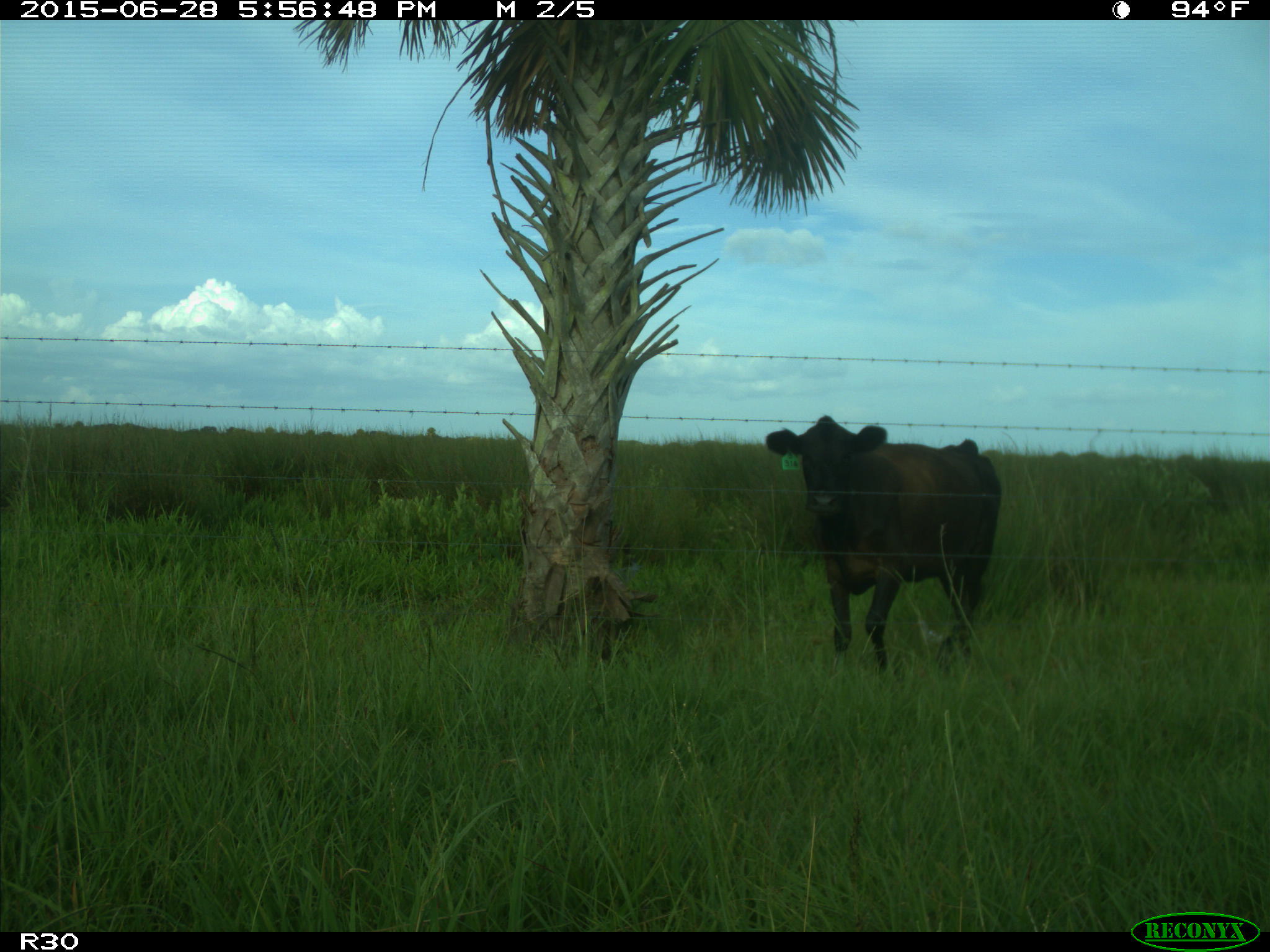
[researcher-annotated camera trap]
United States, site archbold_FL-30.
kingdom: Animalia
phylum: Chordata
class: Mammalia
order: Artiodactyla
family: Bovidae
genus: Bos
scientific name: Bos taurus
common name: domestic cow